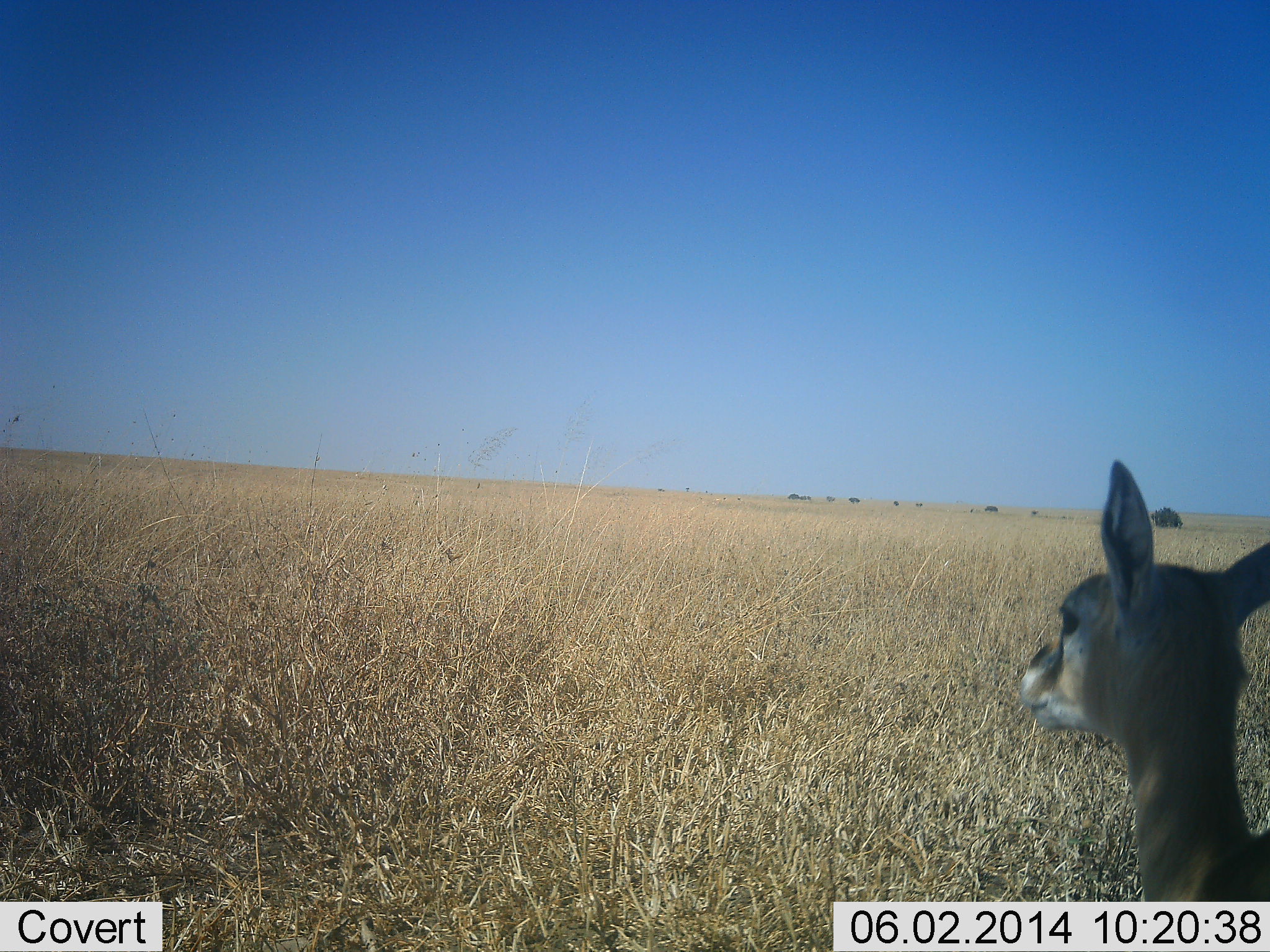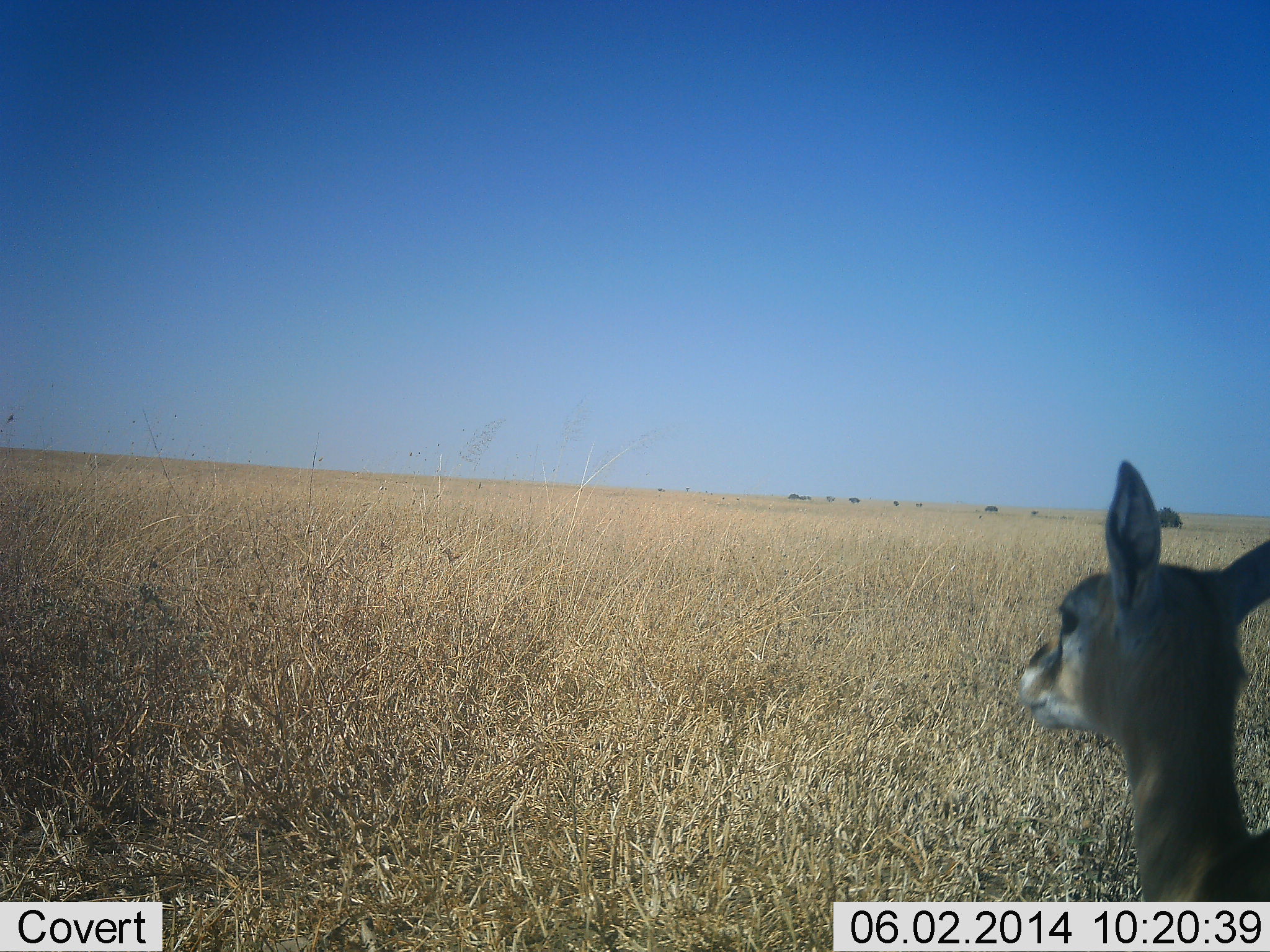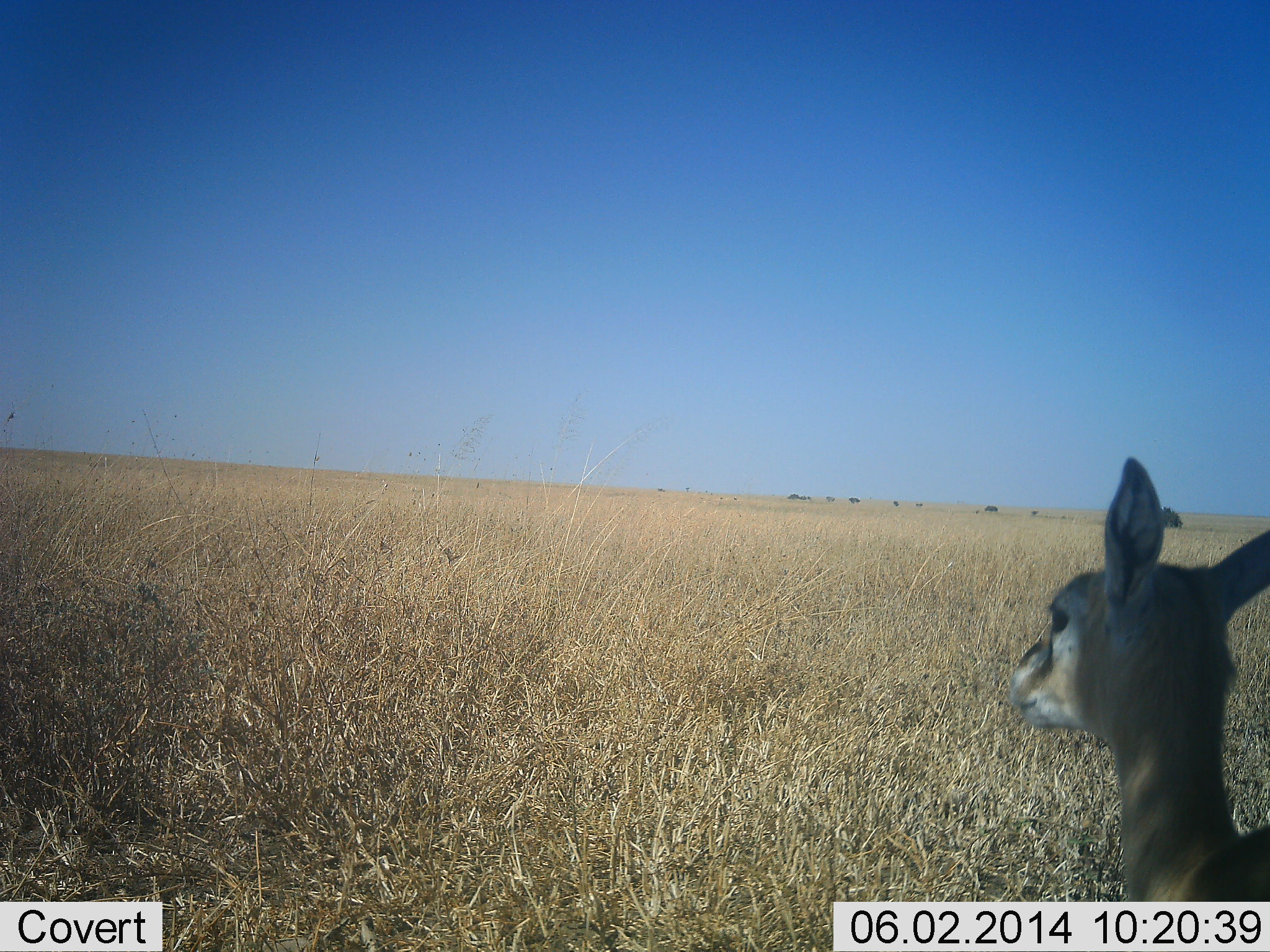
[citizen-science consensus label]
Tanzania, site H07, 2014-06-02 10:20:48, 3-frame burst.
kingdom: Animalia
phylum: Chordata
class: Mammalia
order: Artiodactyla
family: Bovidae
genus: Eudorcas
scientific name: Eudorcas thomsonii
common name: thomson's gazelle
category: gazellethomsons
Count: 1.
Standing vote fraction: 90%.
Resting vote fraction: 0%.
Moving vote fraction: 10%.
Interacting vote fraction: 0%.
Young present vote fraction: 0%.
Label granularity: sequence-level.